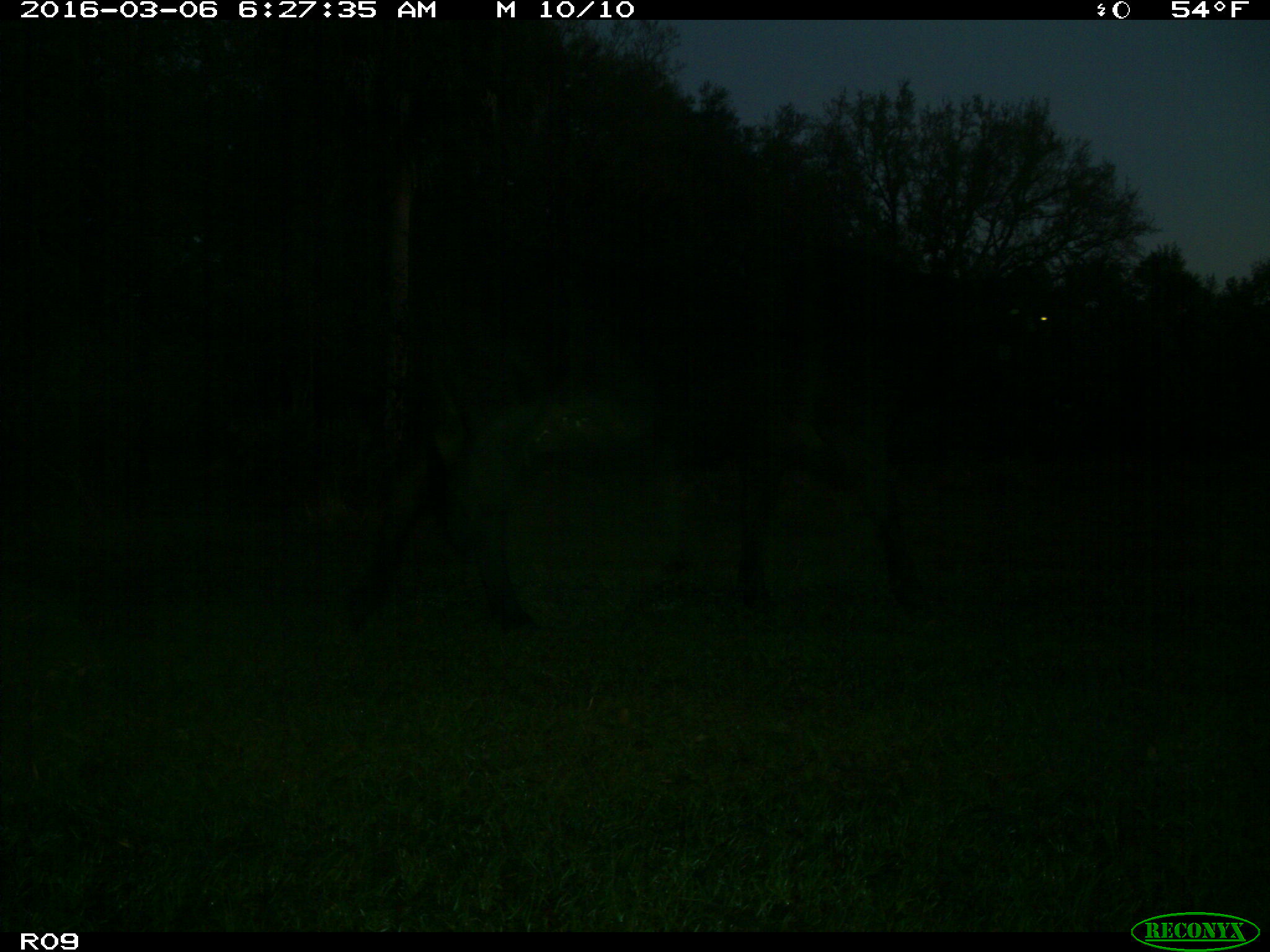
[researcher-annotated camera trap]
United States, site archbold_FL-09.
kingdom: Animalia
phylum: Chordata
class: Mammalia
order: Artiodactyla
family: Bovidae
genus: Bos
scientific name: Bos taurus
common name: domestic cow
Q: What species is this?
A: Bos taurus (domestic cow).